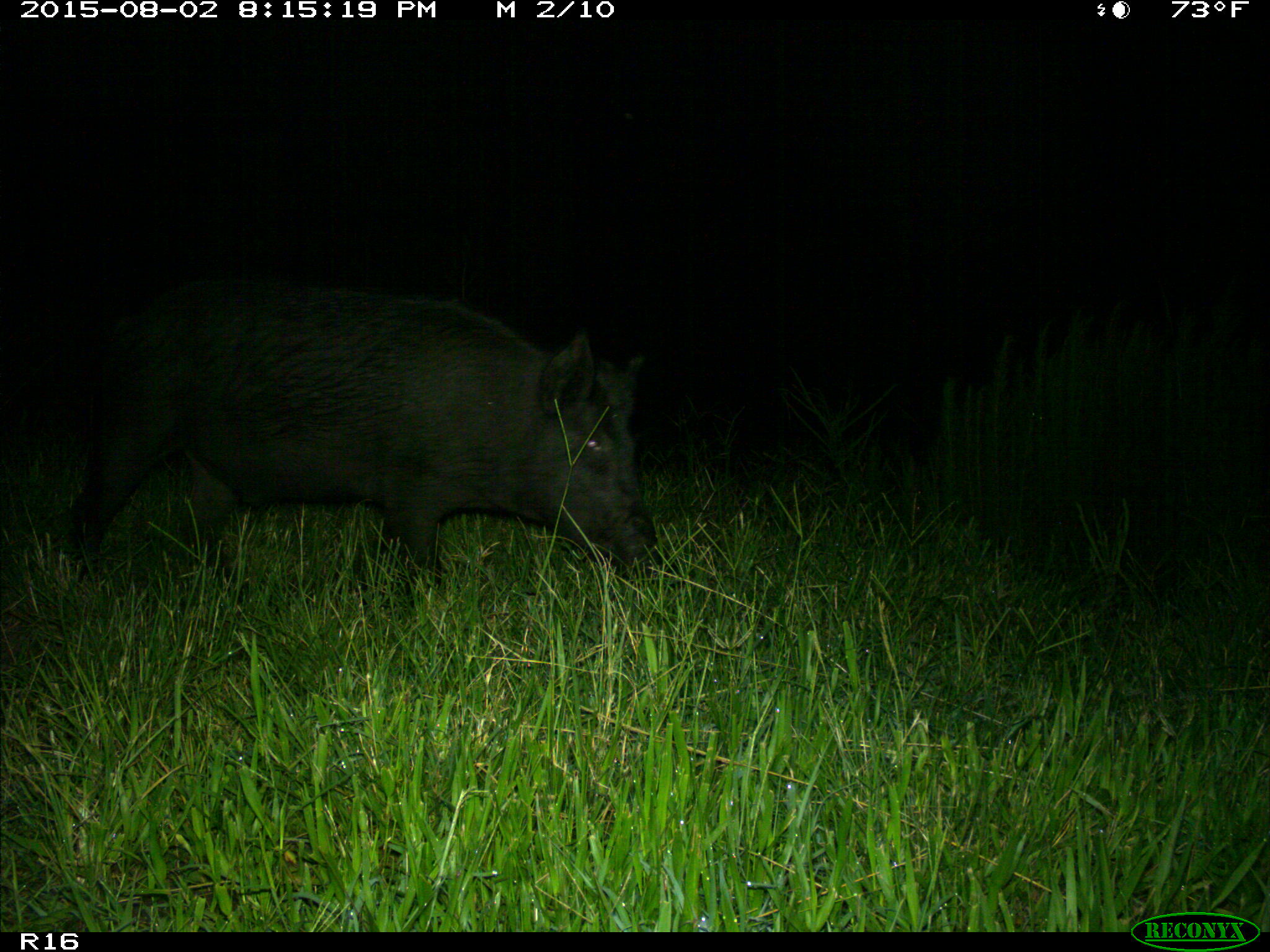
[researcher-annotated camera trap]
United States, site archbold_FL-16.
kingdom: Animalia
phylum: Chordata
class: Mammalia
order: Artiodactyla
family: Suidae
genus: Sus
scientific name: Sus scrofa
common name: wild boar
Sus scrofa (wild boar).